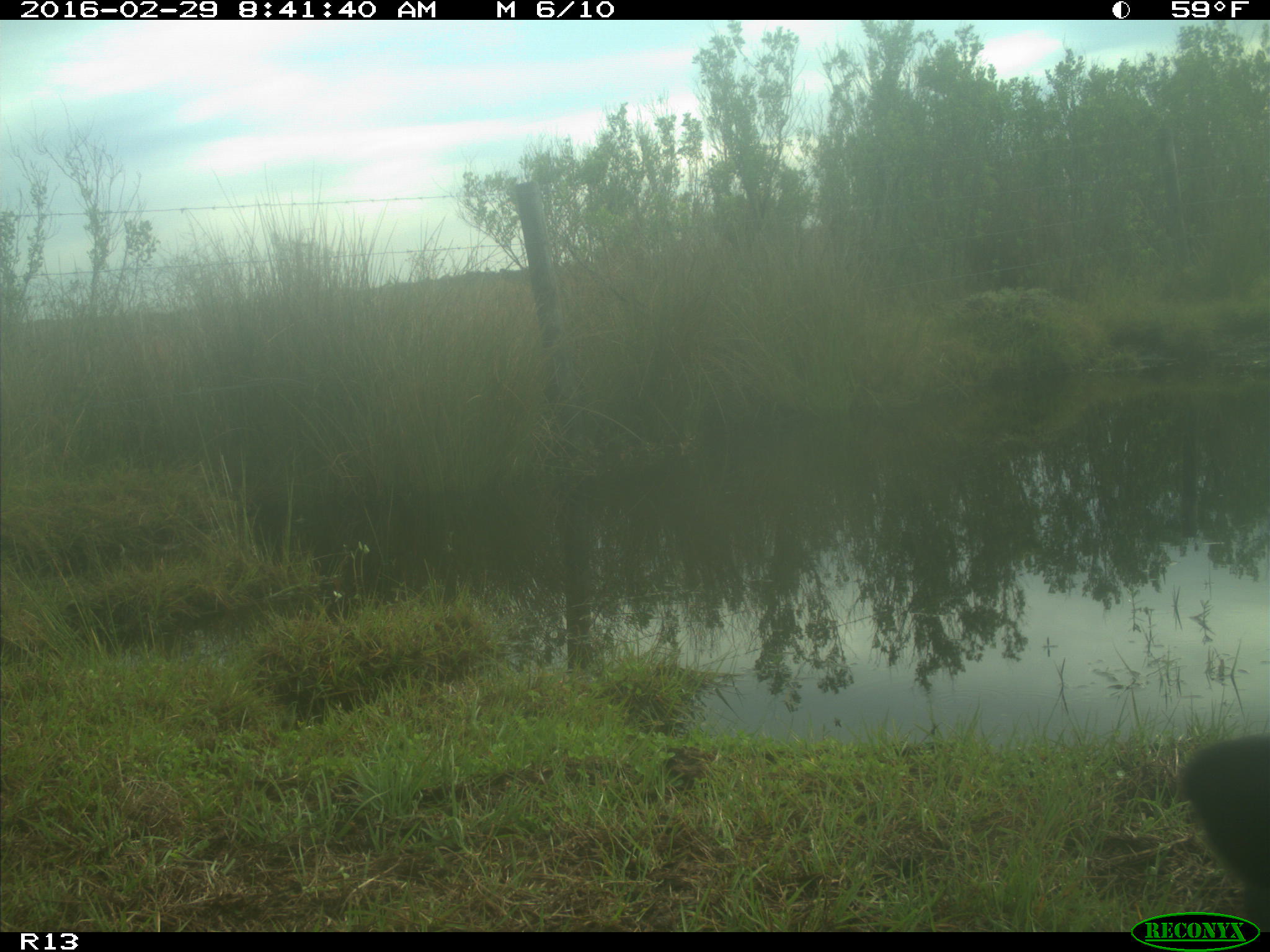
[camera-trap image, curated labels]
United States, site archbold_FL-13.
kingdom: Animalia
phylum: Chordata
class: Mammalia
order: Artiodactyla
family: Bovidae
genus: Bos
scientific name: Bos taurus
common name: domestic cow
Bos taurus (domestic cow).